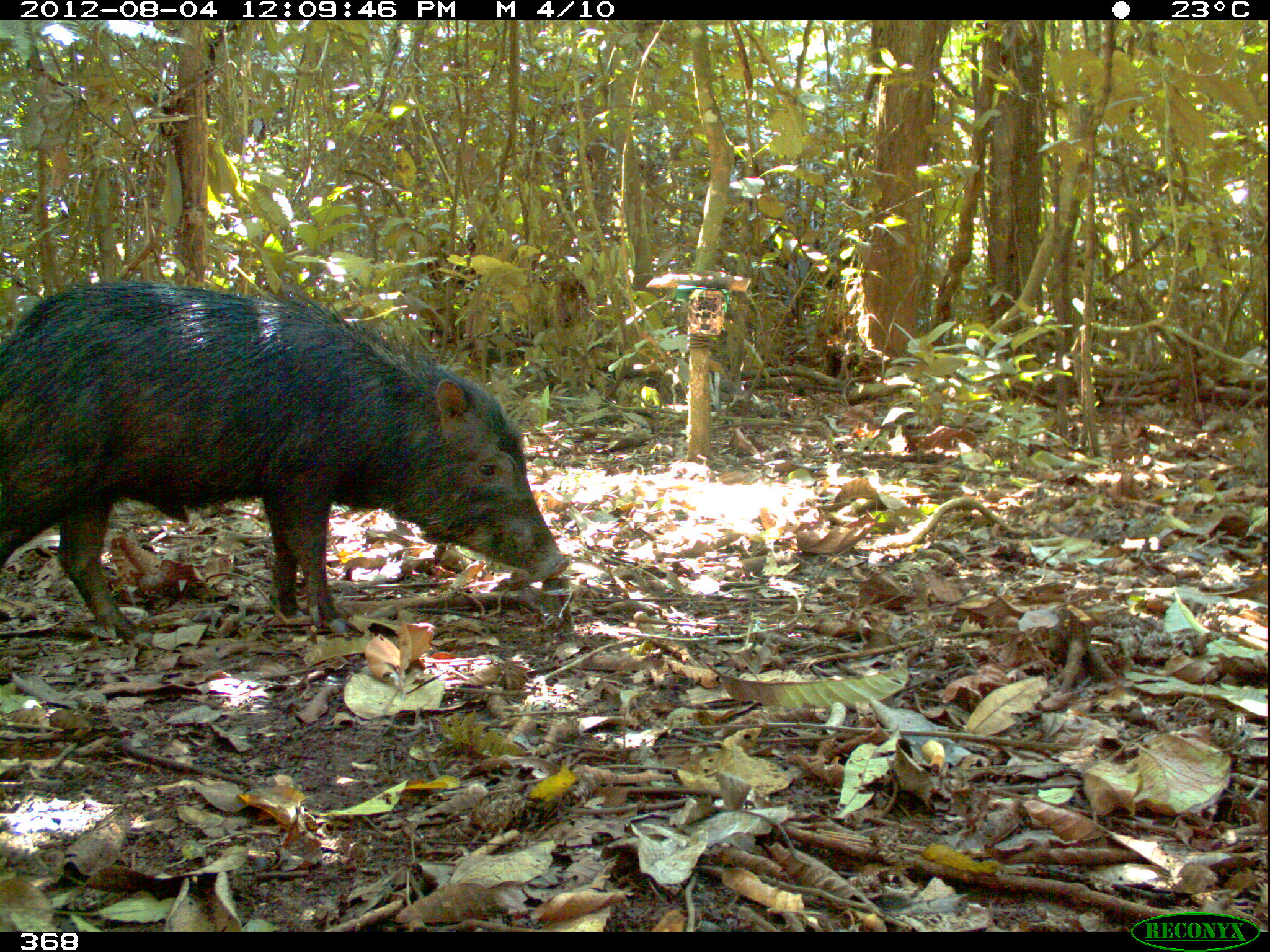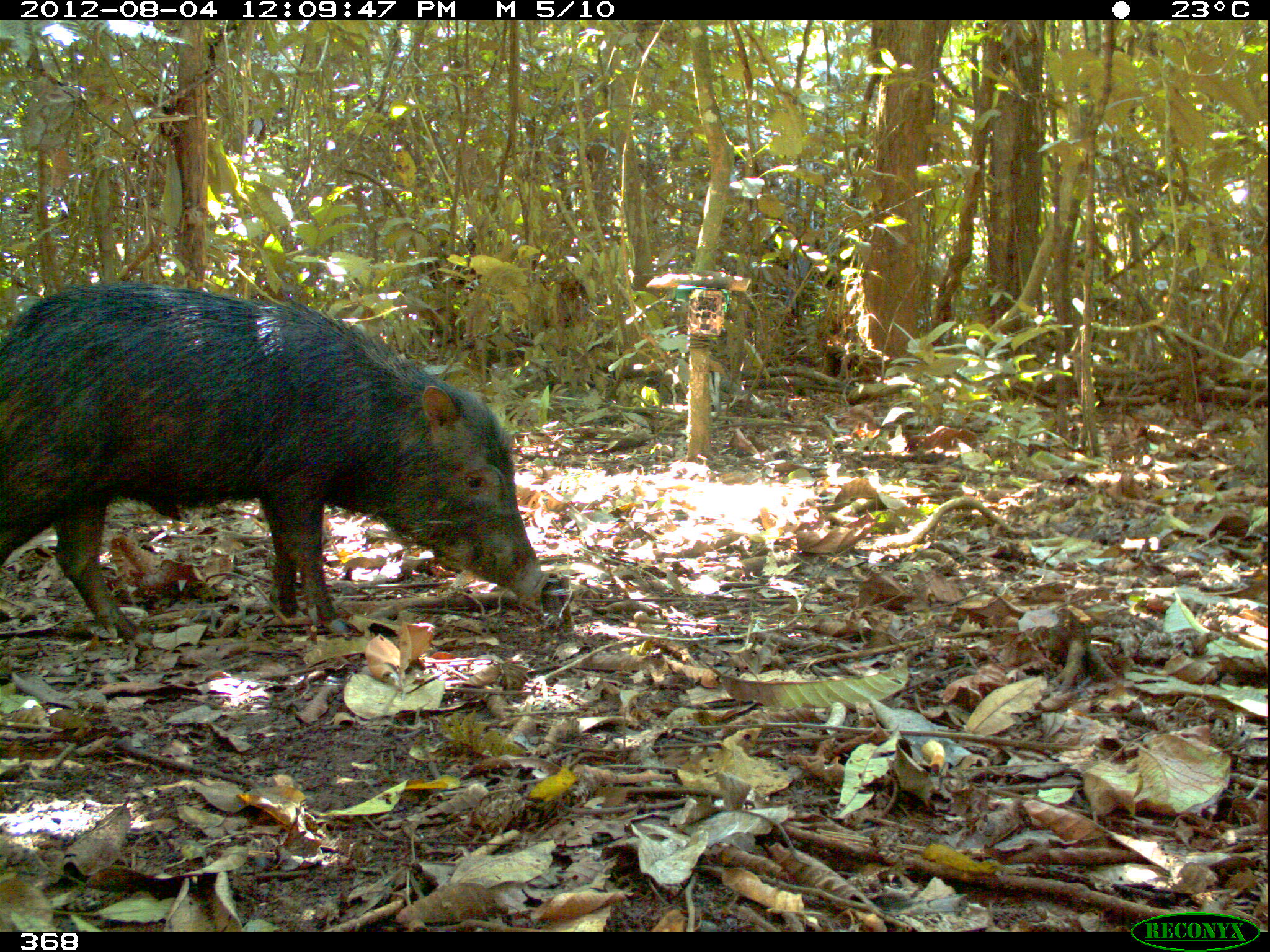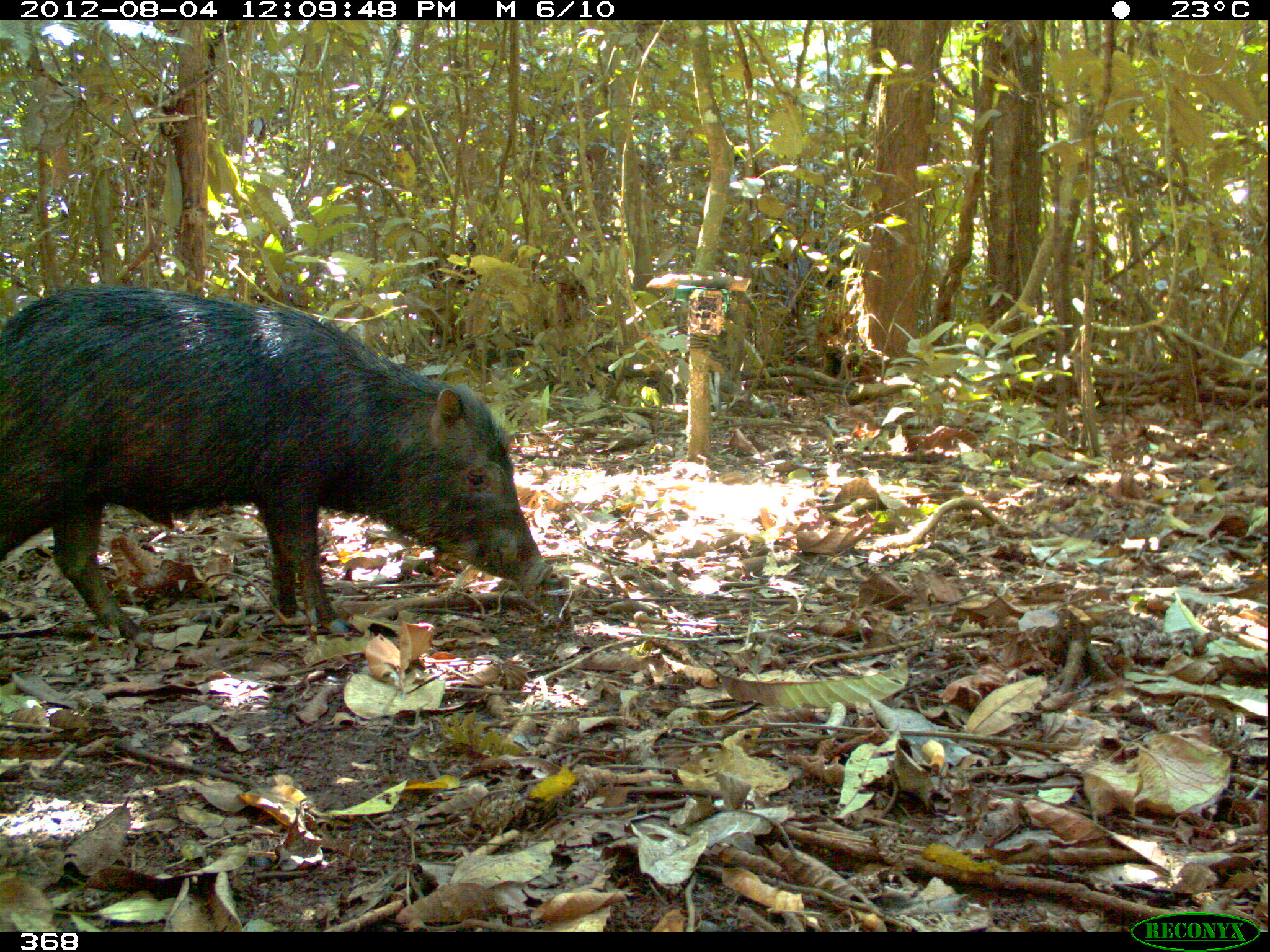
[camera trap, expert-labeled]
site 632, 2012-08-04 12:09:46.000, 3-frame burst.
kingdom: Animalia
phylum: Chordata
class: Mammalia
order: Artiodactyla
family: Tayassuidae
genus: Tayassu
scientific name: Tayassu pecari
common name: white-lipped peccary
Tayassu pecari (white-lipped peccary).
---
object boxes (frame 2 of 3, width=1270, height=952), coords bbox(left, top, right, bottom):
tayassu pecari: bbox(0, 284, 549, 638)